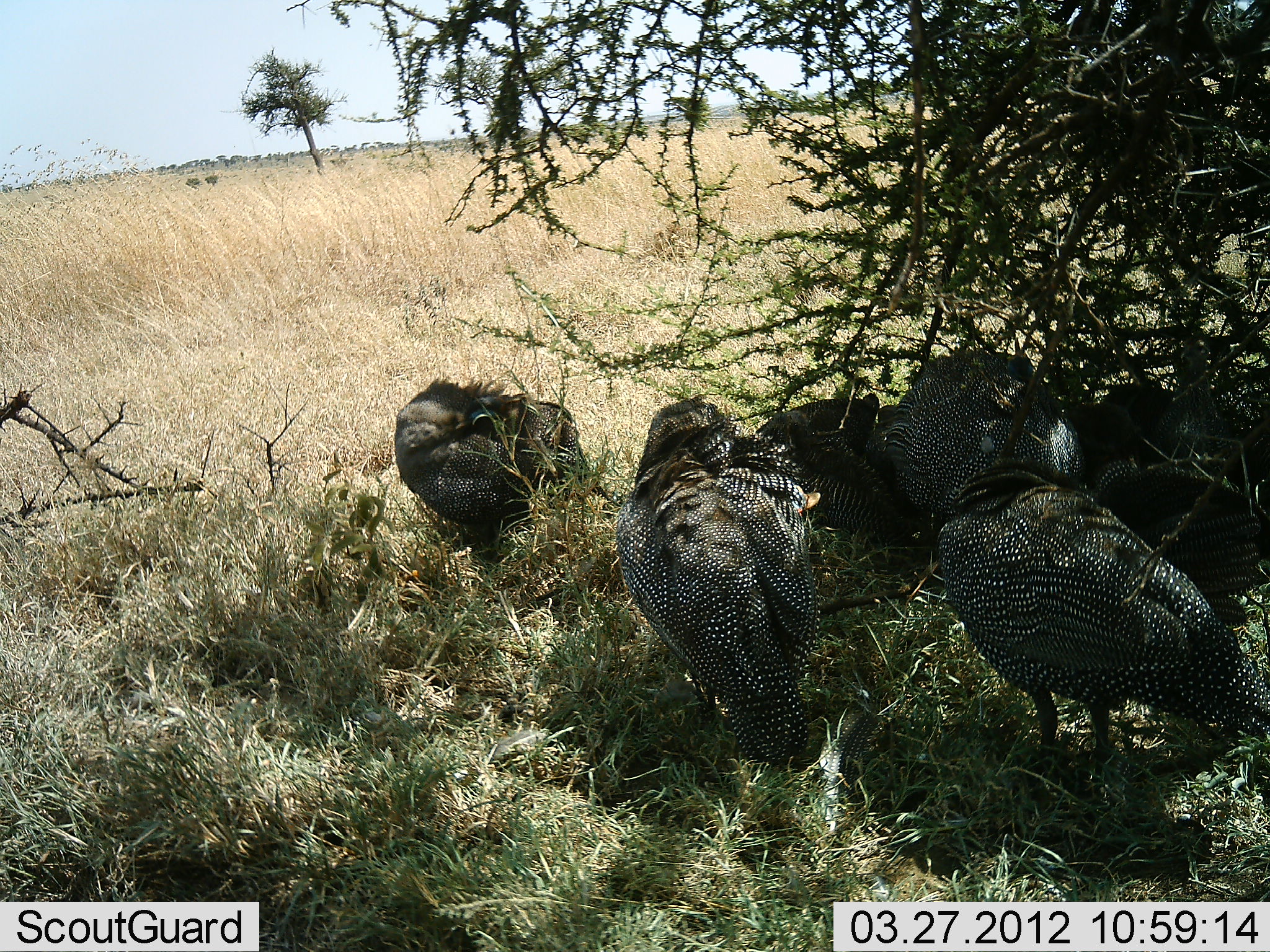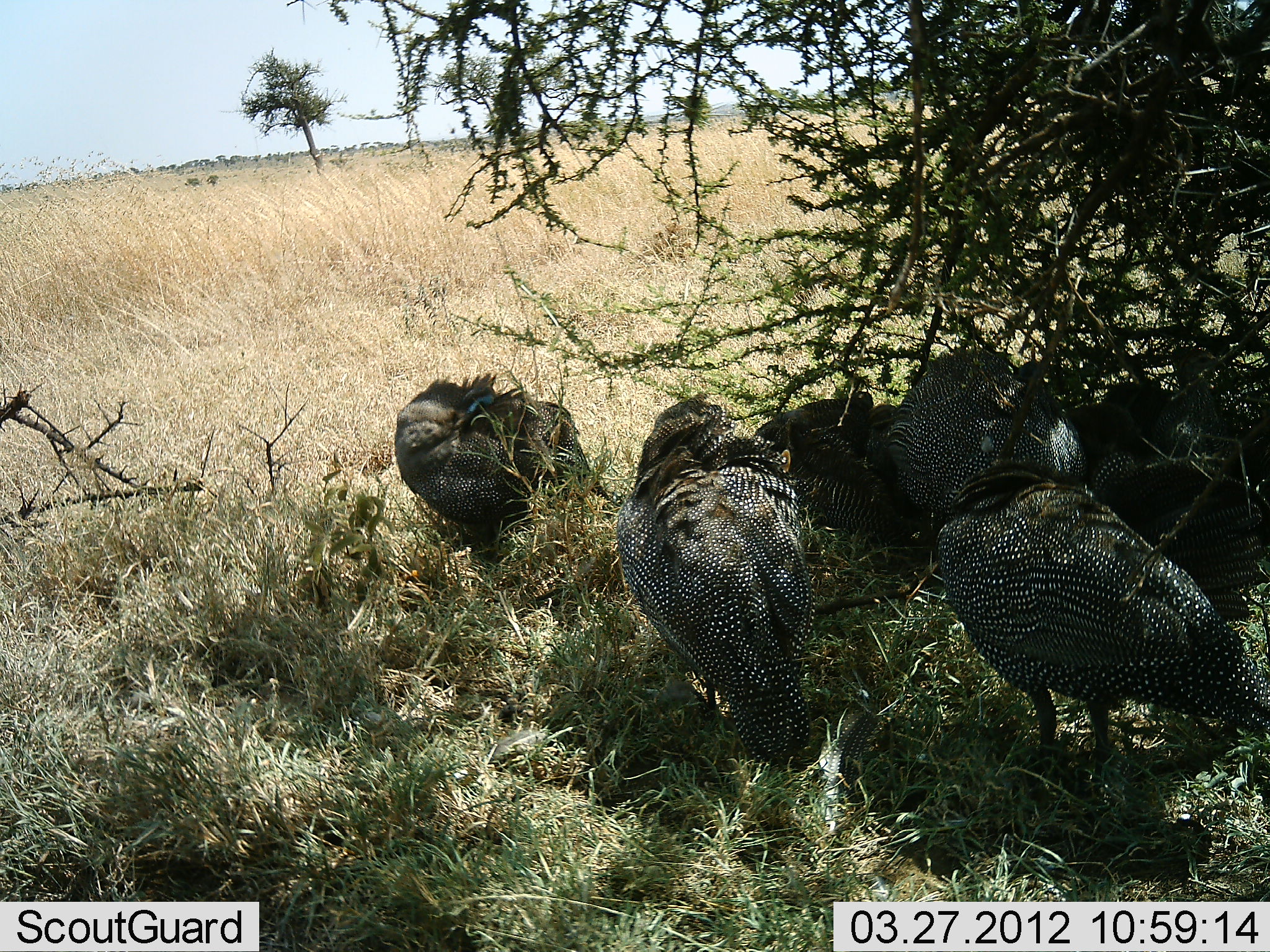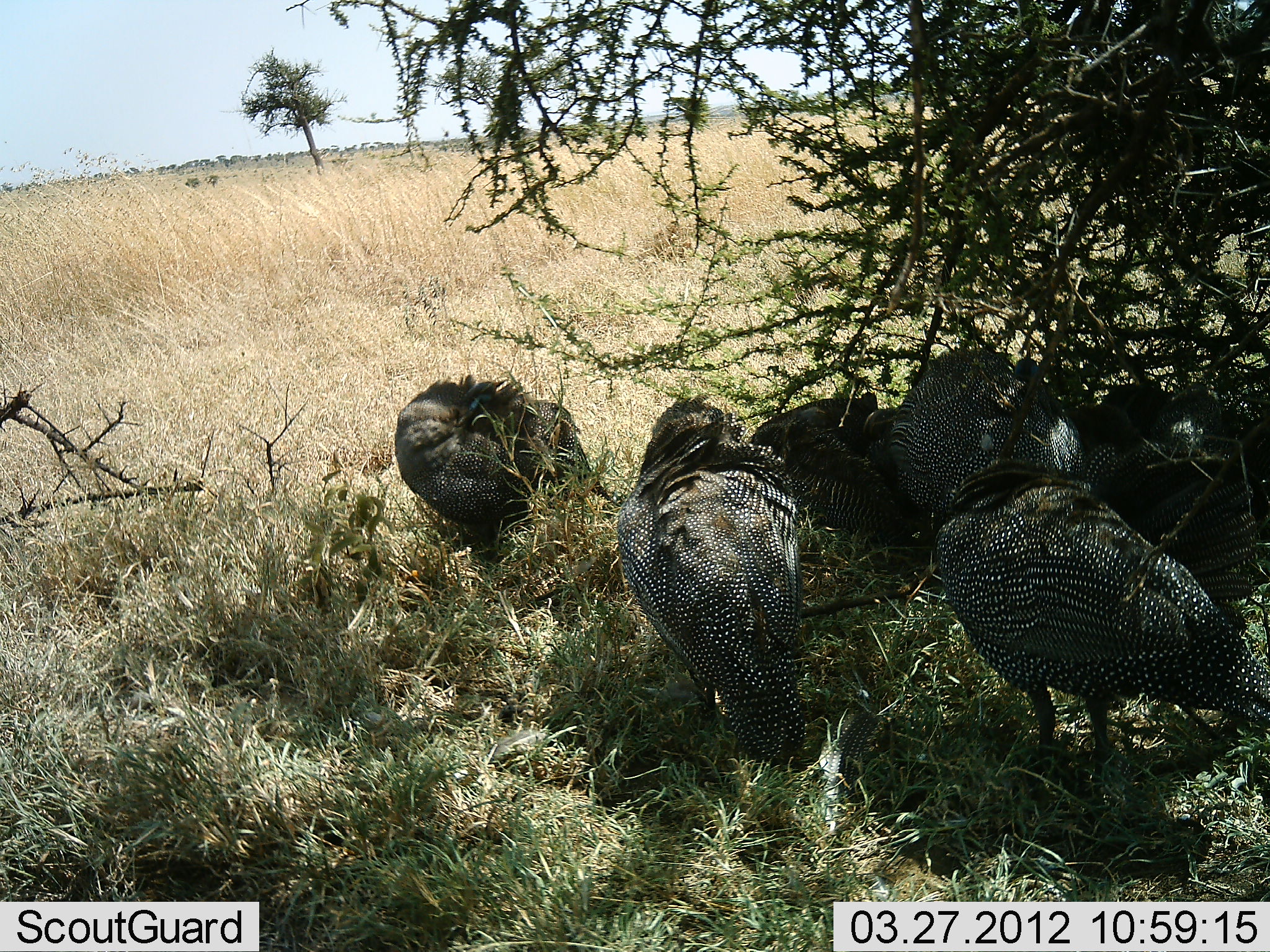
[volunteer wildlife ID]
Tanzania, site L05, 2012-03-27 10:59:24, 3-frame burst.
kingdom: Animalia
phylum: Chordata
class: Aves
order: Galliformes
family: Numididae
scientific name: Numididae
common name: guinea fowl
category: guineafowl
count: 7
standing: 75%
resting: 42%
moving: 8%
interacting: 8%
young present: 0%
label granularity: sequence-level